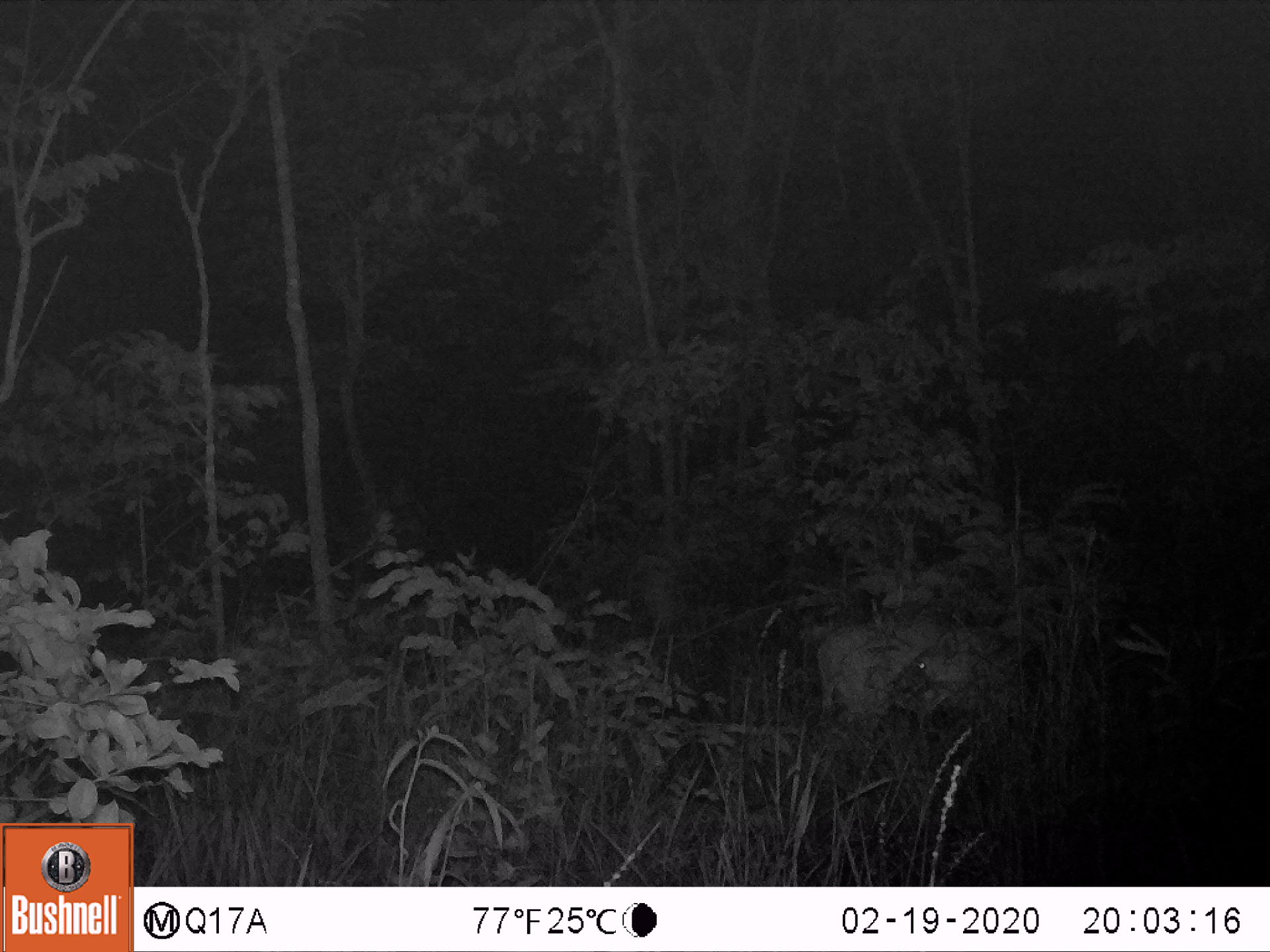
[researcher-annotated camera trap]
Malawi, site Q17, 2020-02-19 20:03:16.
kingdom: Animalia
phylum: Chordata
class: Mammalia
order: Artiodactyla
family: Bovidae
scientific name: Antilopinae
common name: small antelope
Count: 1.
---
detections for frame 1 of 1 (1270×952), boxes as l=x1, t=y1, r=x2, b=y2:
small antelope: l=786, t=594, r=1073, b=793